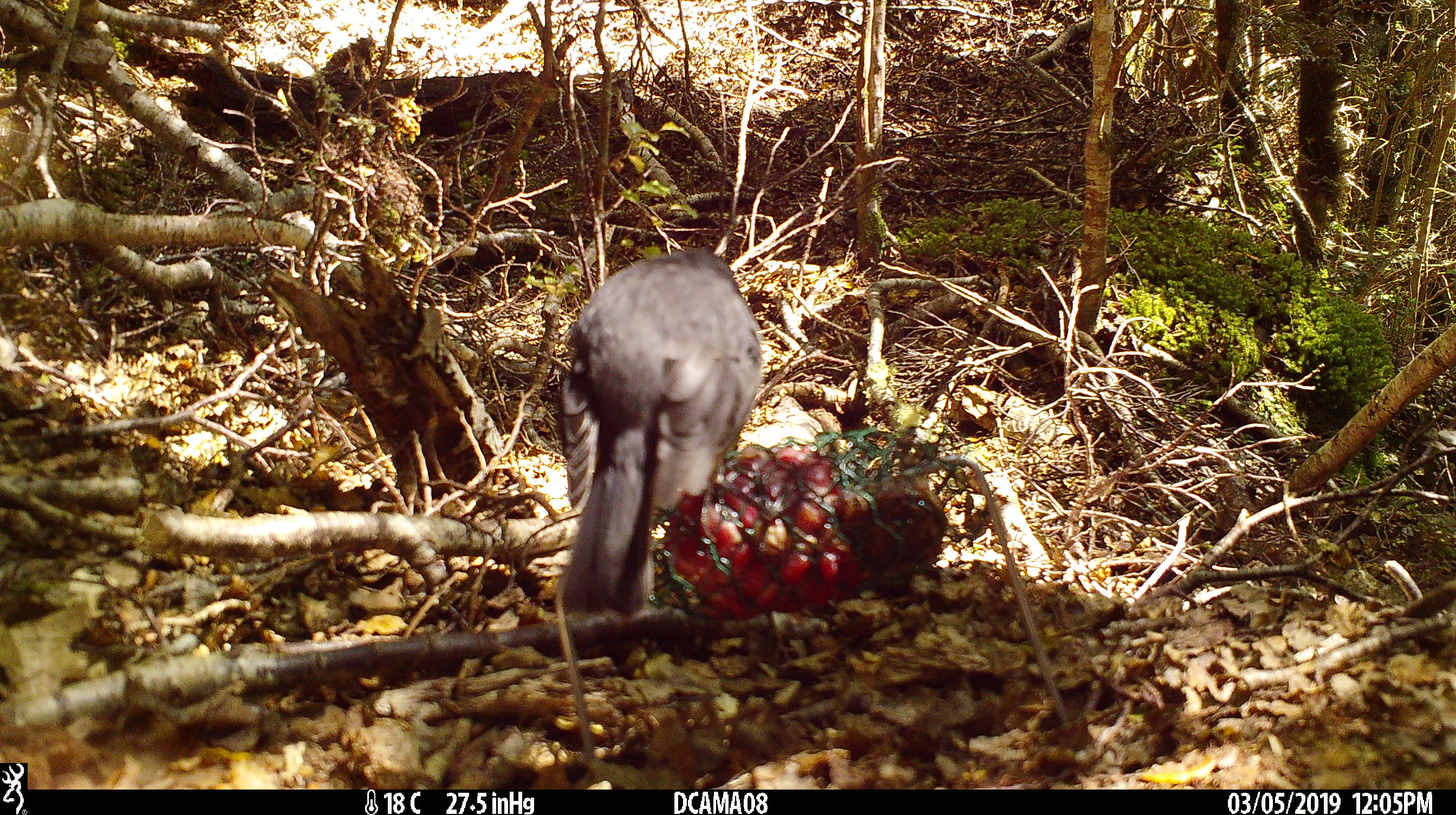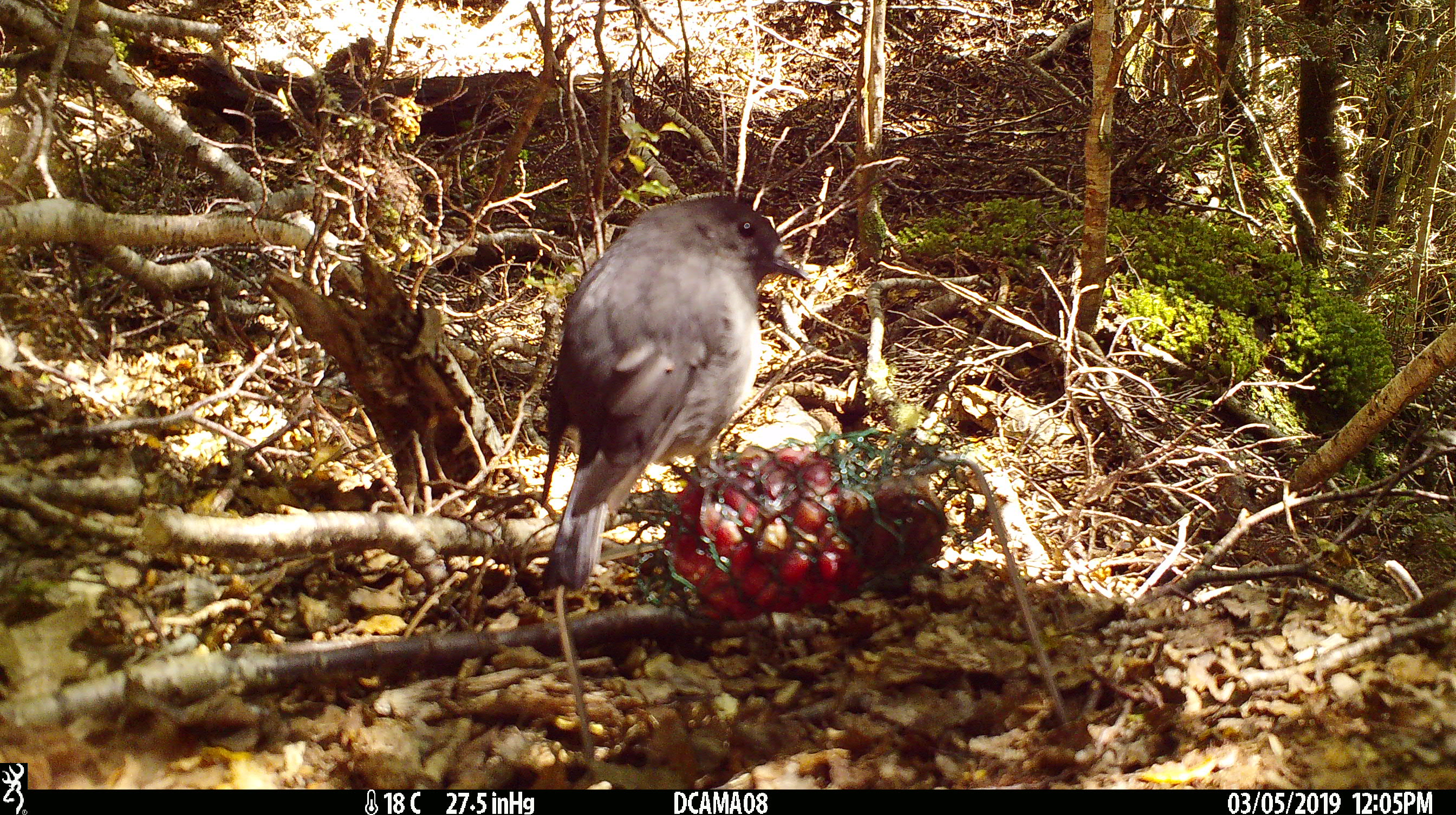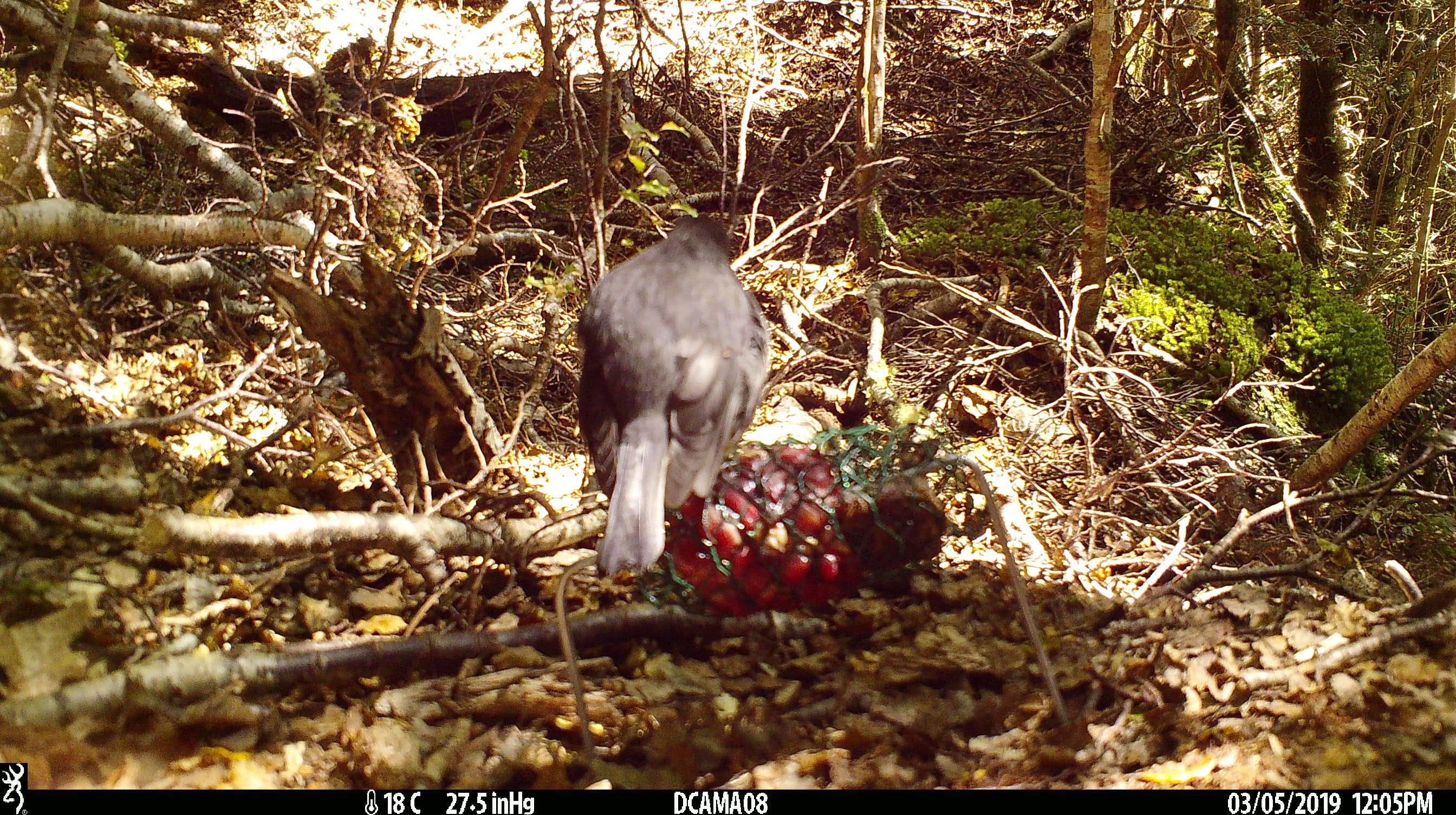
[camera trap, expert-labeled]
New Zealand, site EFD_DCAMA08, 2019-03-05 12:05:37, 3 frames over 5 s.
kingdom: Animalia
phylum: Chordata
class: Aves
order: Passeriformes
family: Petroicidae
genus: Petroica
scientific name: Petroica australis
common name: new zealand robin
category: robin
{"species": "robin (new zealand robin) (Petroica australis)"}